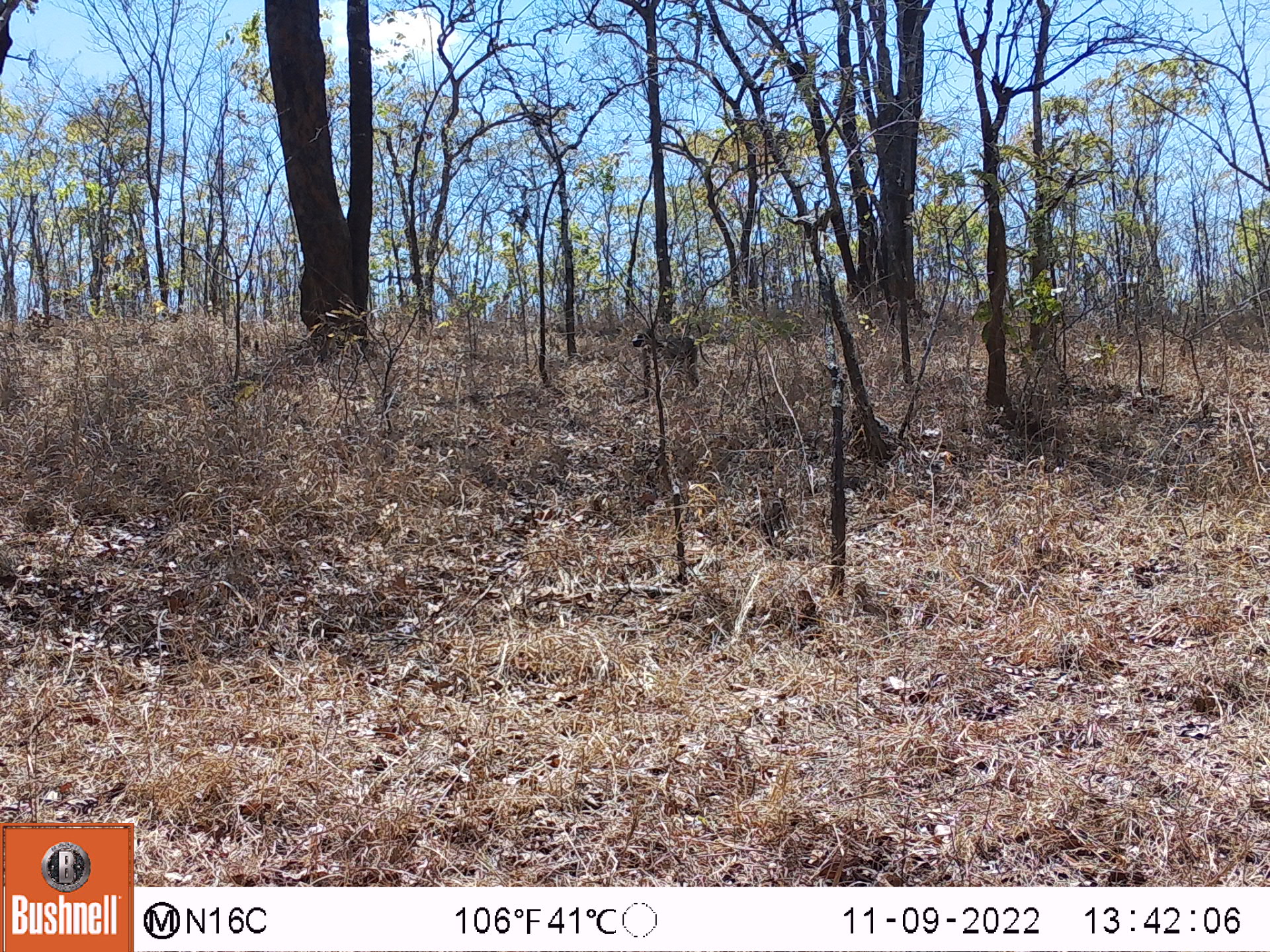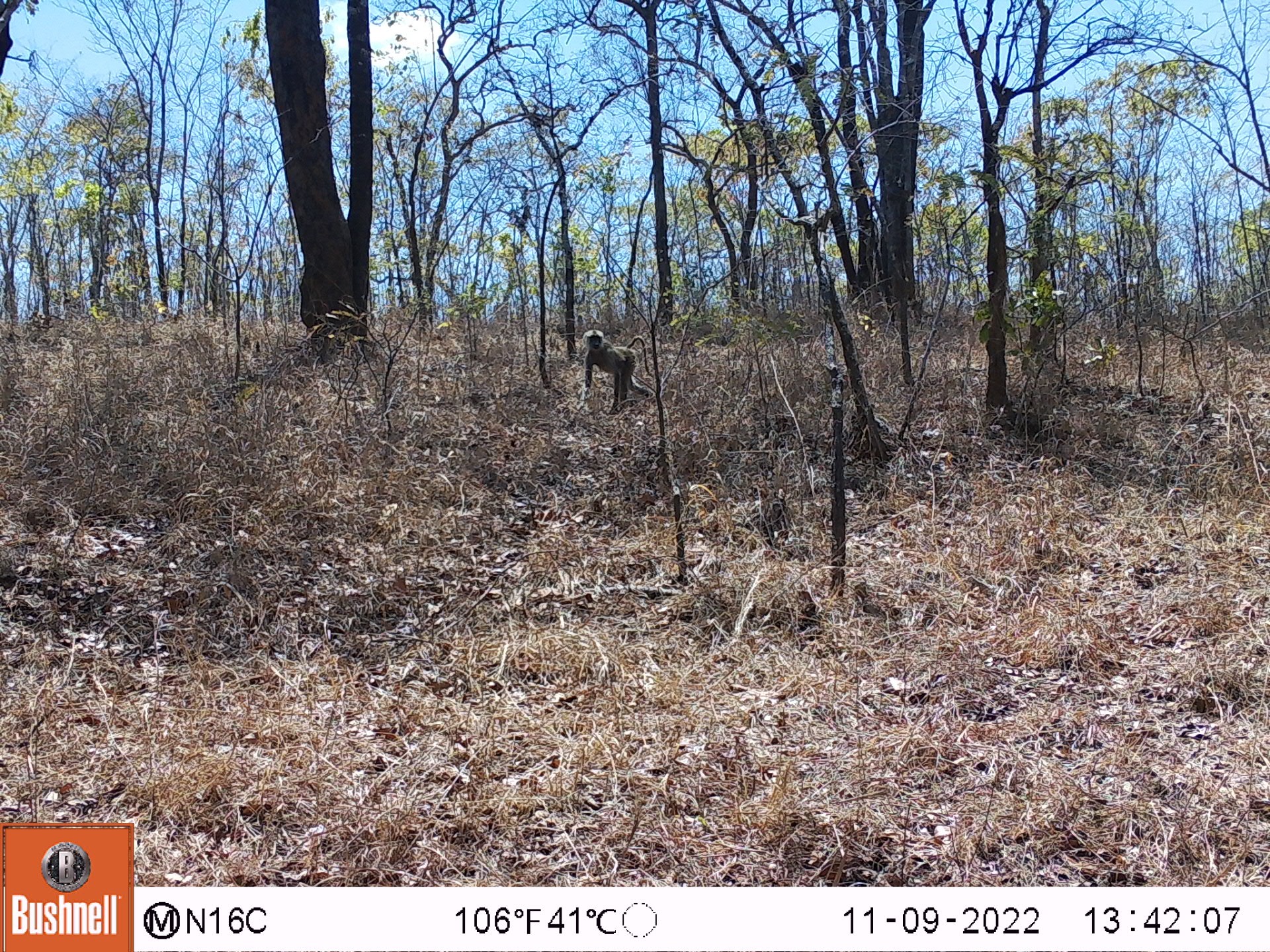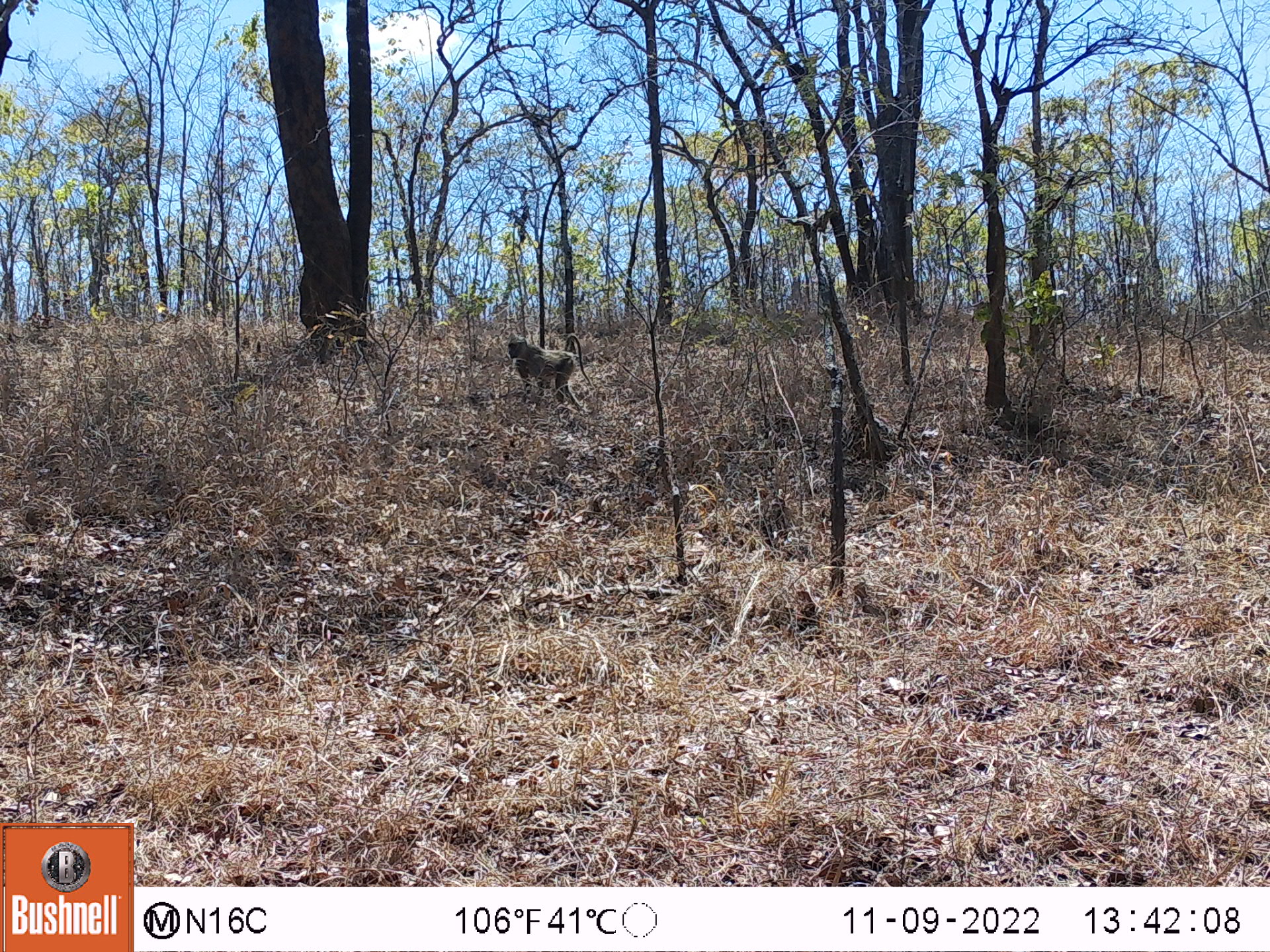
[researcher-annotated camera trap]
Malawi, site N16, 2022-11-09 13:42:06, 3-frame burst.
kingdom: Animalia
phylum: Chordata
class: Mammalia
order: Primates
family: Cercopithecidae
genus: Papio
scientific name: Papio cynocephalus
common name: yellow baboon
Yellow baboon (Papio cynocephalus), count 1.